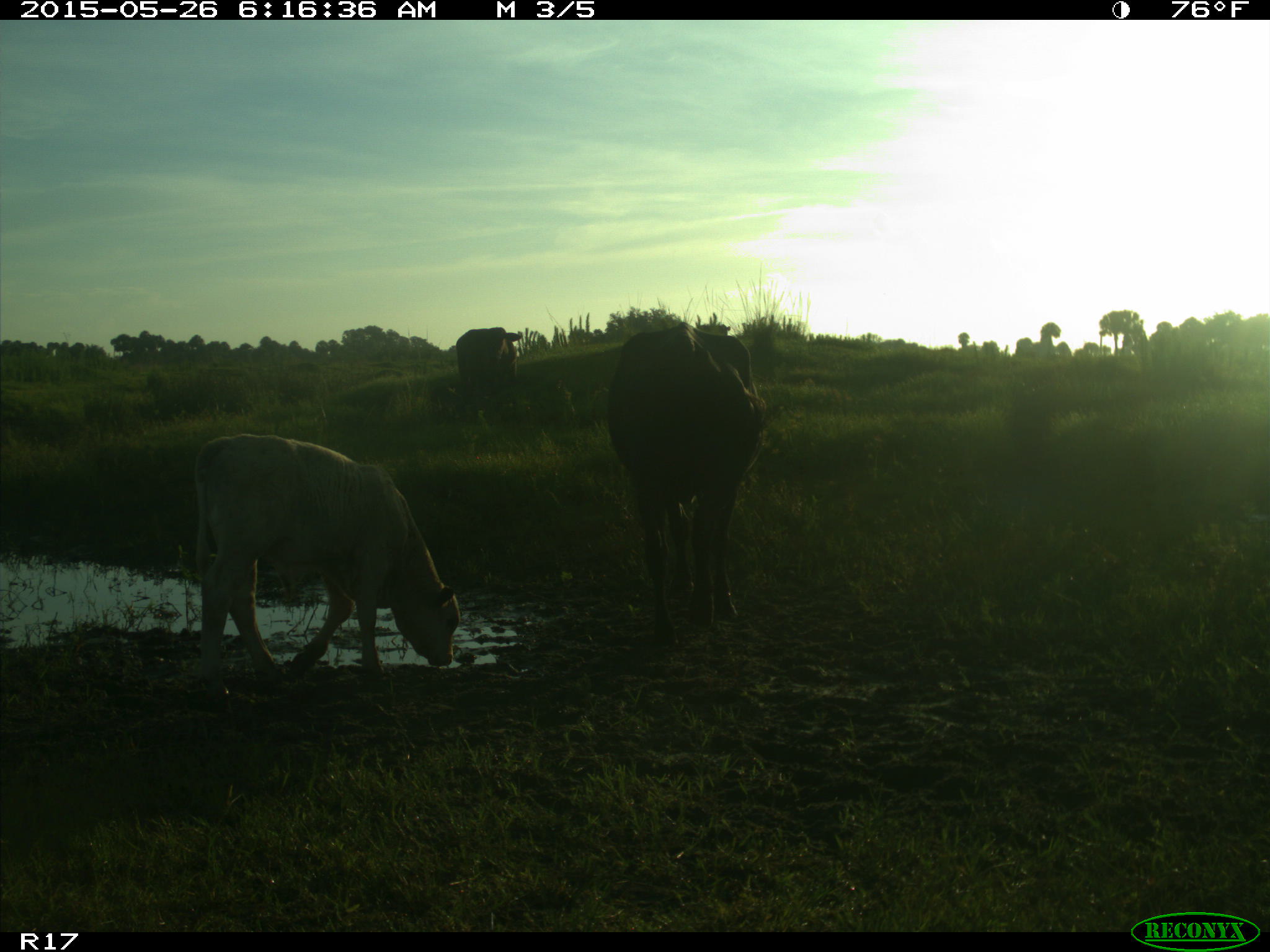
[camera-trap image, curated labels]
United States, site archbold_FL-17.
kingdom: Animalia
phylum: Chordata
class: Mammalia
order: Artiodactyla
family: Bovidae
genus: Bos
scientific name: Bos taurus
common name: domestic cow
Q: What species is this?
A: Bos taurus (domestic cow).